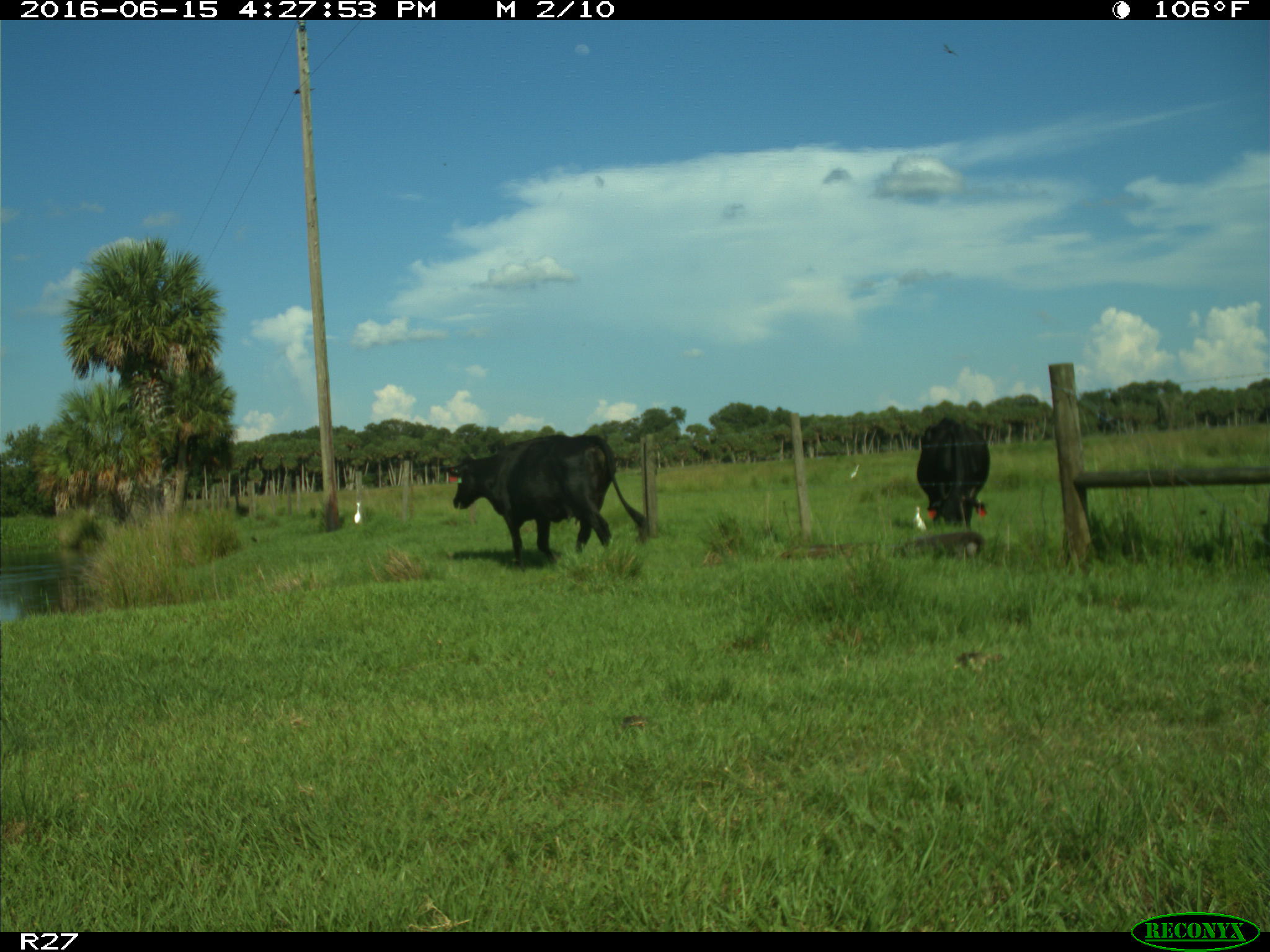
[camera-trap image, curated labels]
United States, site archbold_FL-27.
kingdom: Animalia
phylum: Chordata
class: Mammalia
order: Artiodactyla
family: Bovidae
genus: Bos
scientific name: Bos taurus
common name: domestic cow